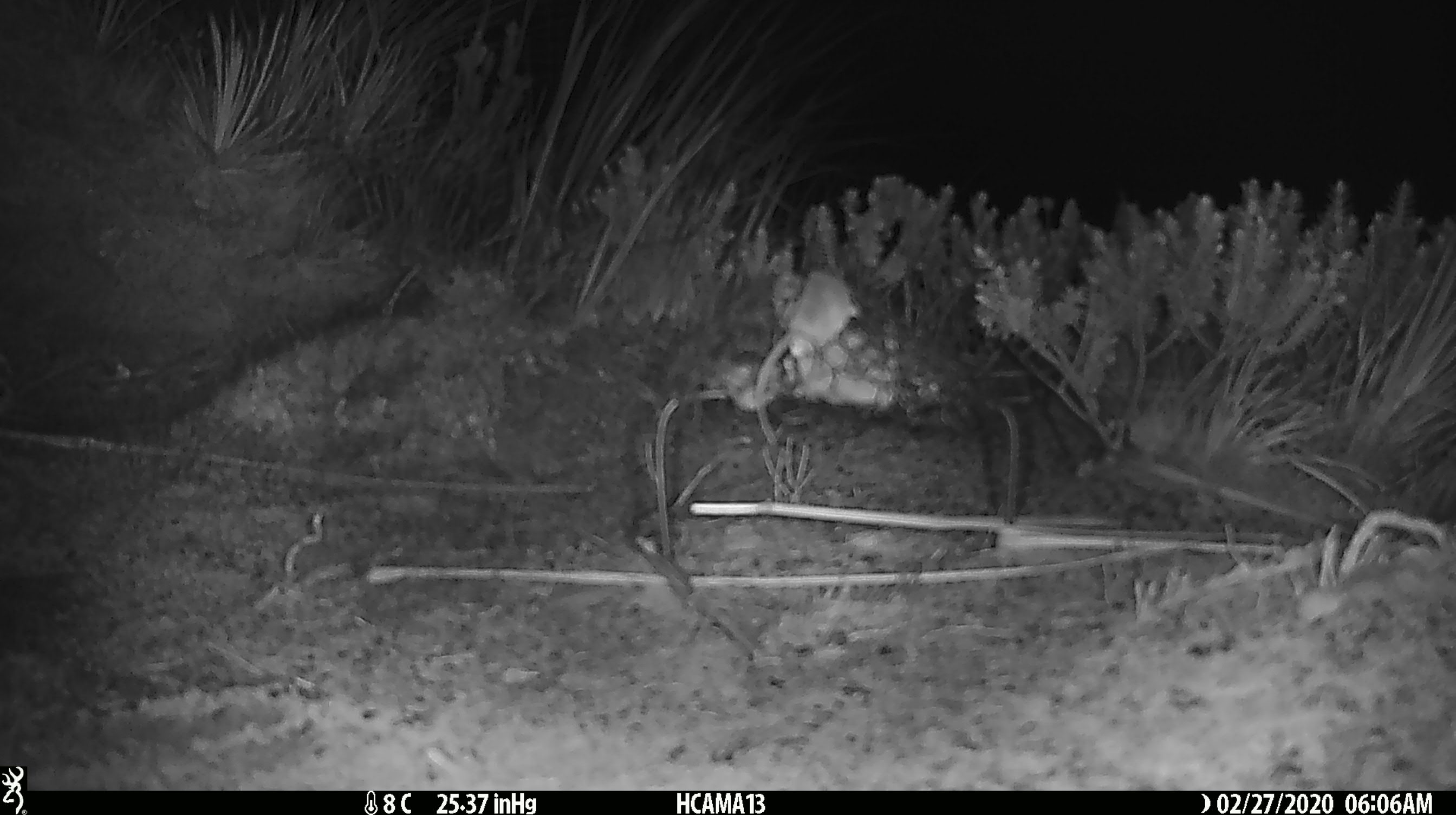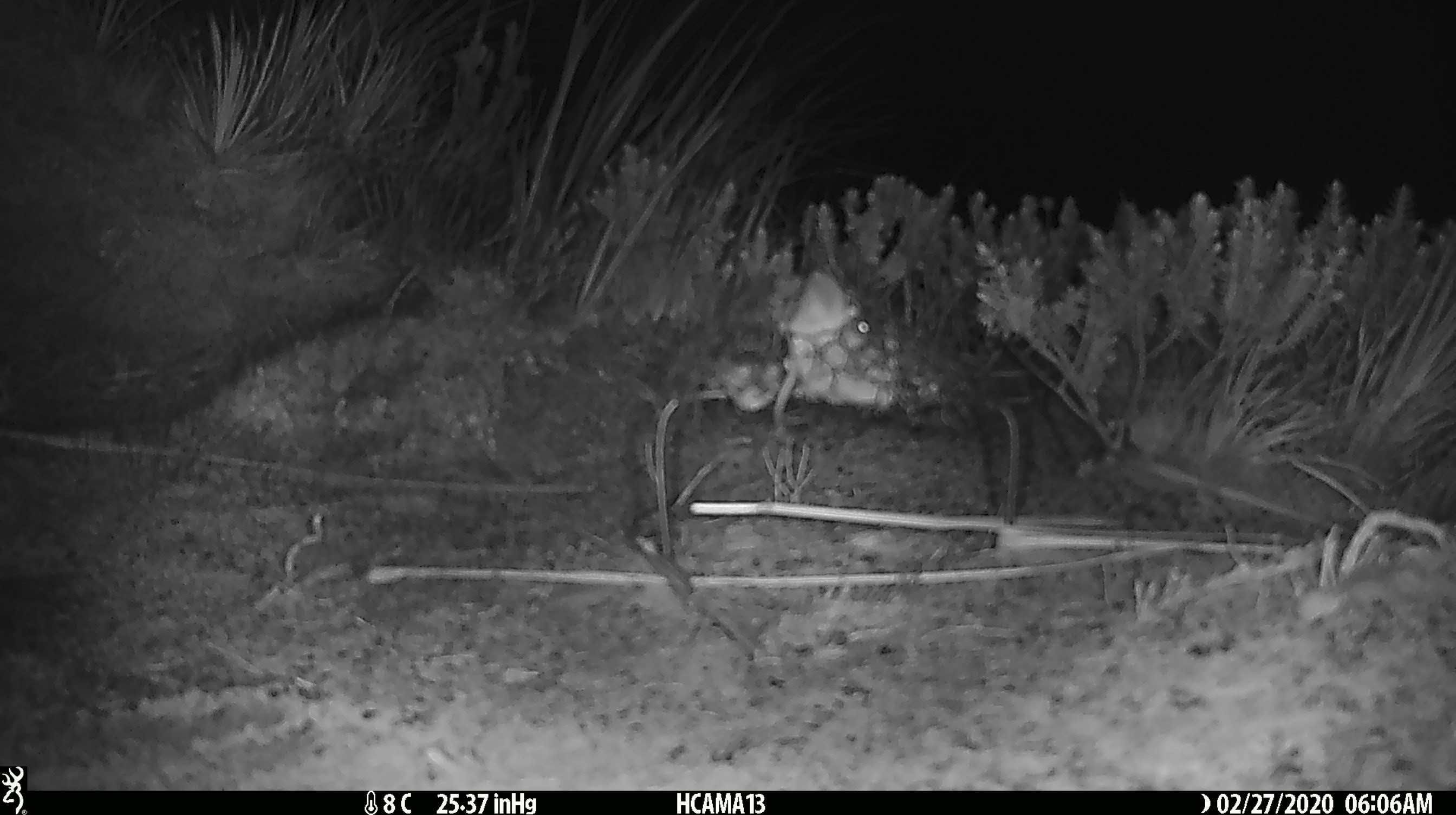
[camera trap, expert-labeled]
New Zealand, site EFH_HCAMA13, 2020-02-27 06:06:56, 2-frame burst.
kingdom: Animalia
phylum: Chordata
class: Mammalia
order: Rodentia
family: Muridae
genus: Mus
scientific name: Mus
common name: mouse